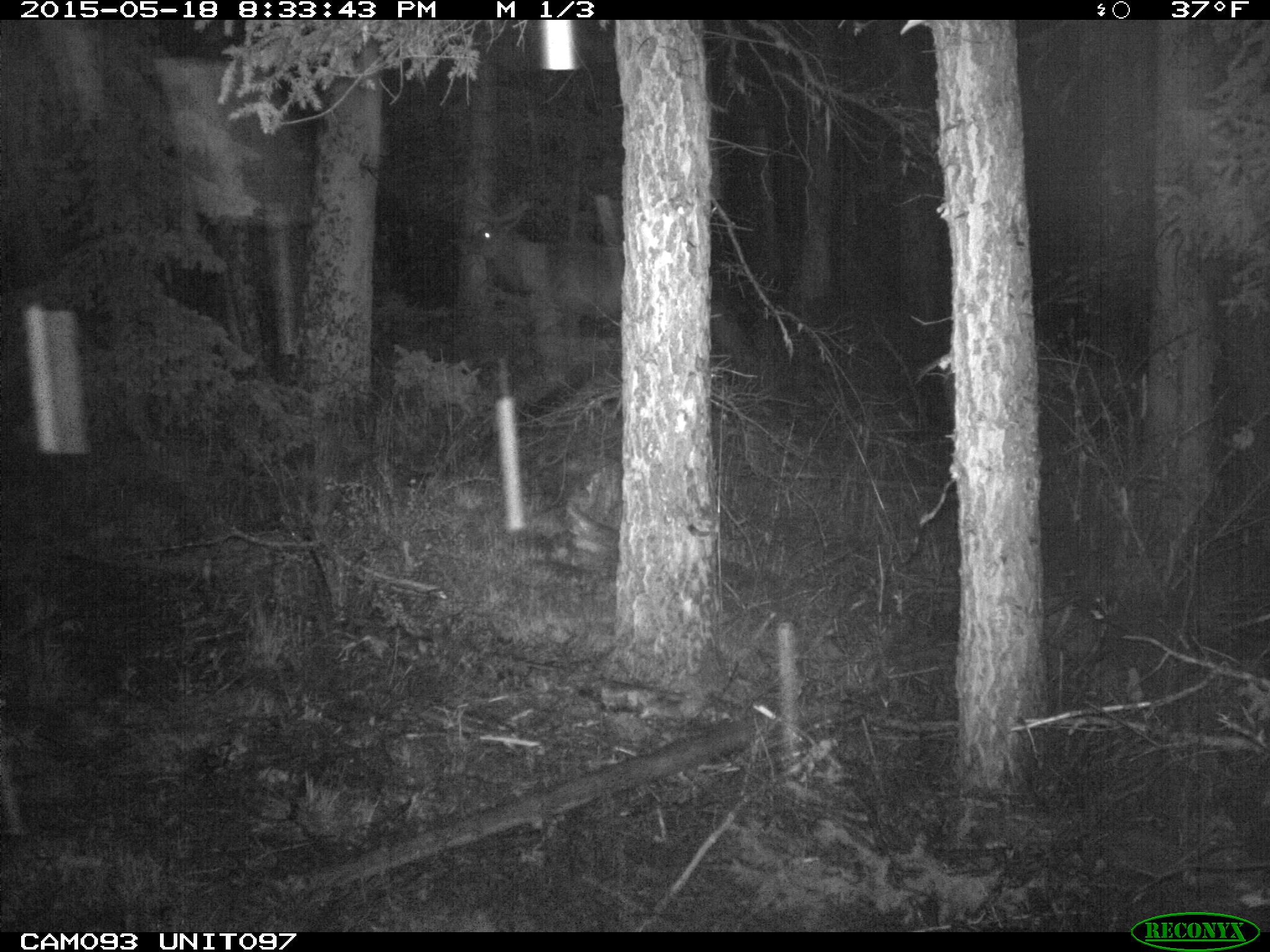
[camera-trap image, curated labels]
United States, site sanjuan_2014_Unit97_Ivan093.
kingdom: Animalia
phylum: Chordata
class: Mammalia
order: Artiodactyla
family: Cervidae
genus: Cervus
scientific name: Cervus elaphus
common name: red deer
Cervus elaphus (red deer).